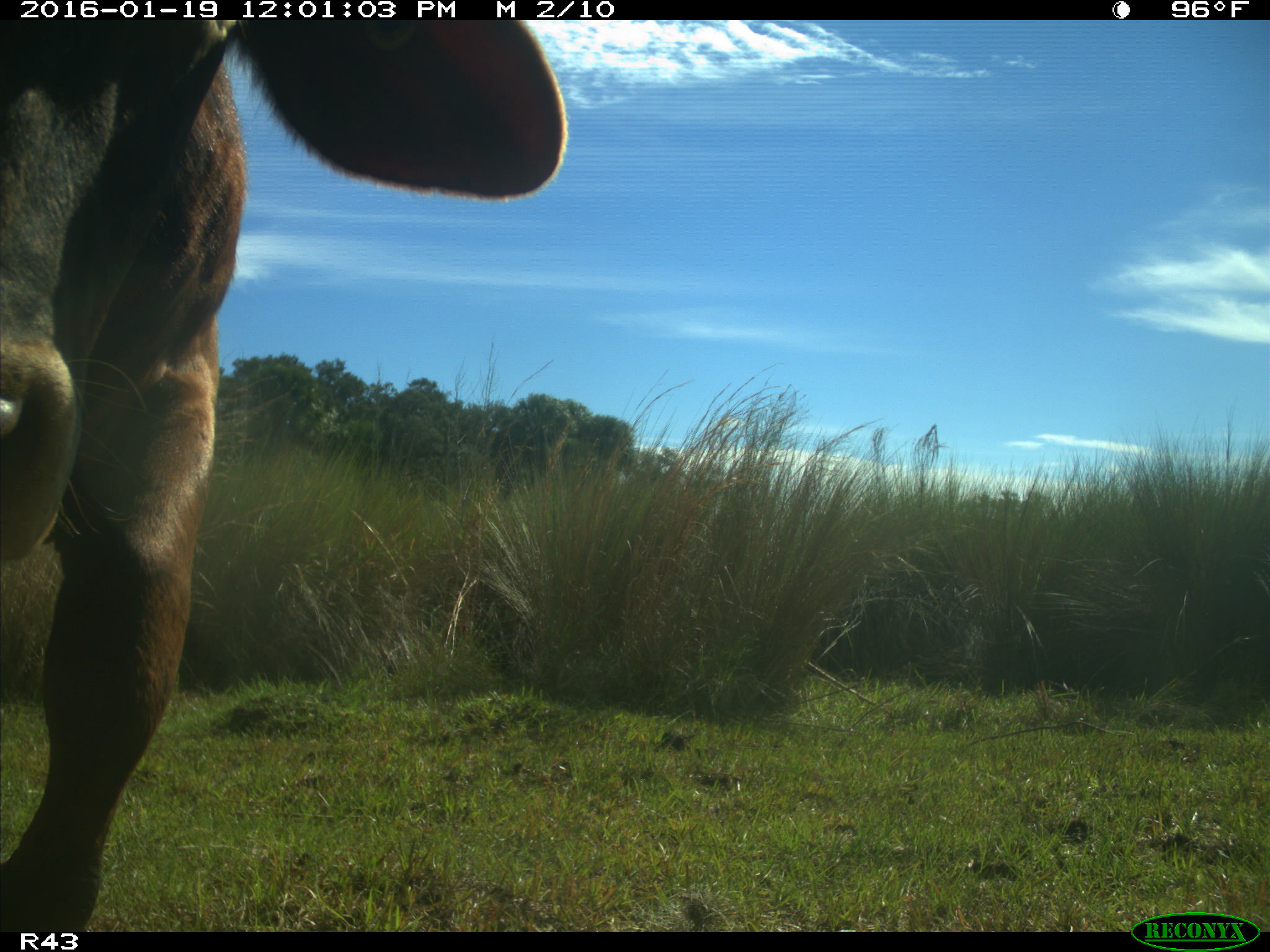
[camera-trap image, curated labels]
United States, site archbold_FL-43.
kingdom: Animalia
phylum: Chordata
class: Mammalia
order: Artiodactyla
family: Bovidae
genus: Bos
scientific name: Bos taurus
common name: domestic cow